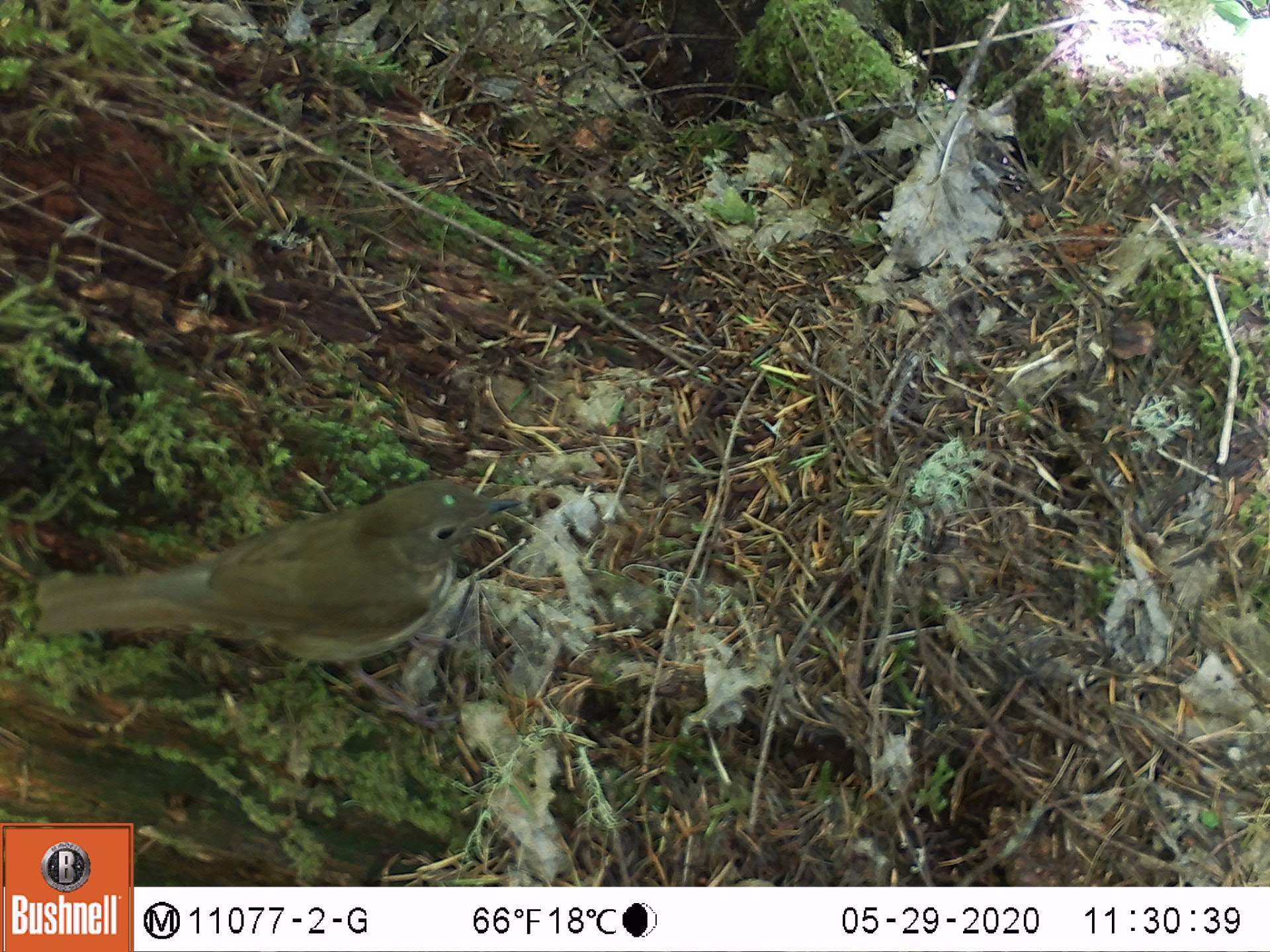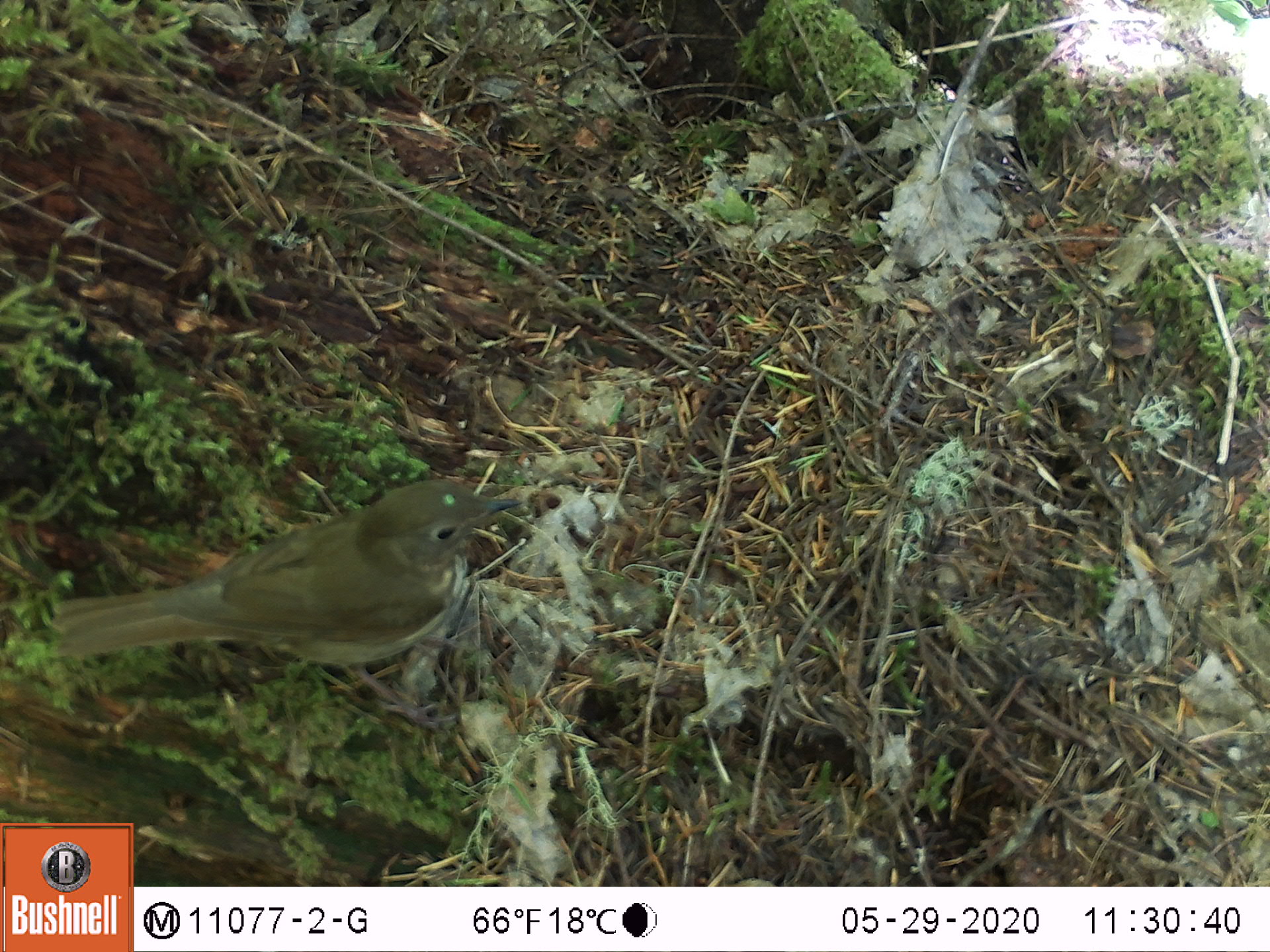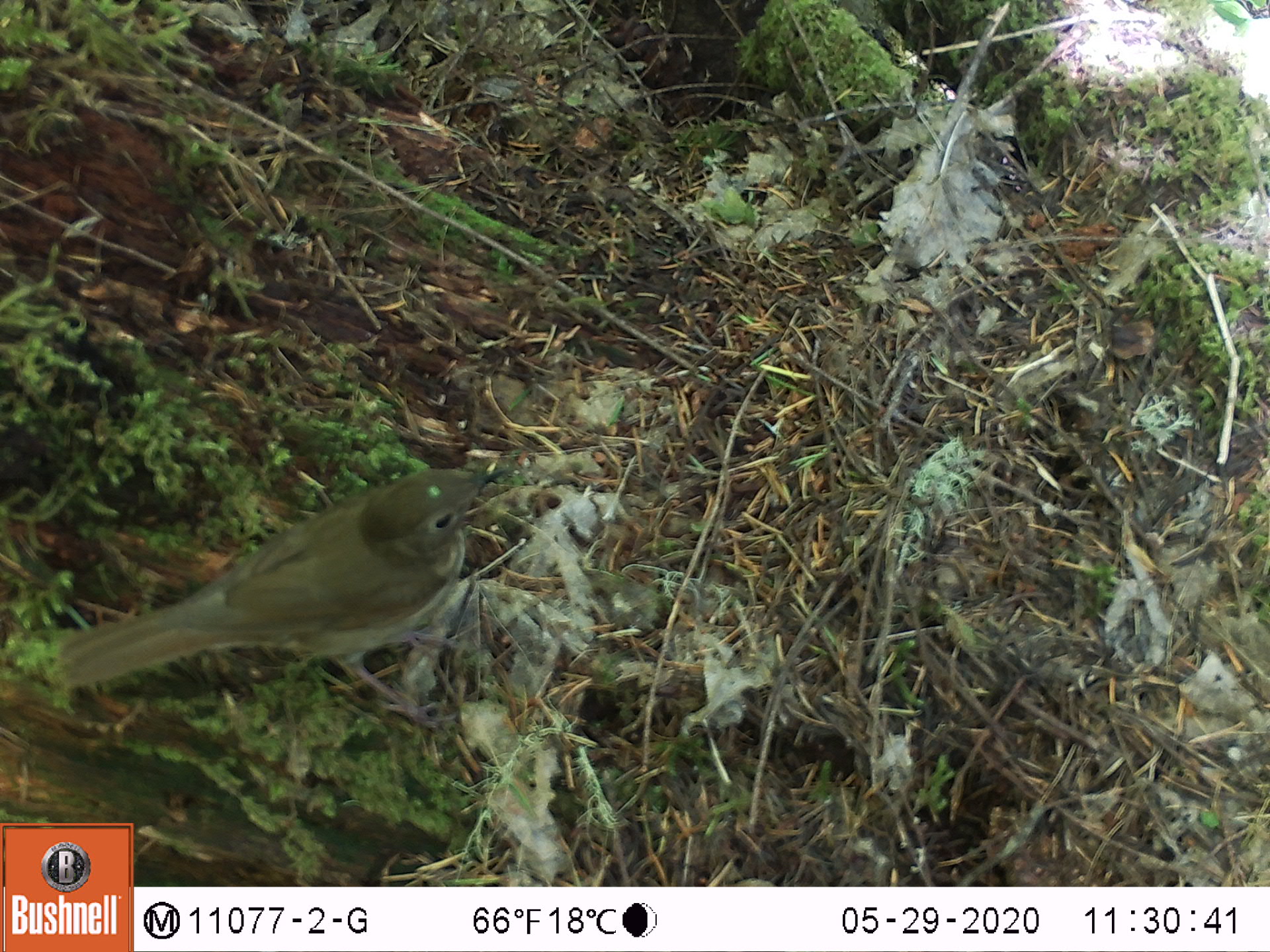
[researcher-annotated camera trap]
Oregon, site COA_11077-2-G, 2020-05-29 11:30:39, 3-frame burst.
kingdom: Animalia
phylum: Chordata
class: Aves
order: Passeriformes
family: Turdidae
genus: Catharus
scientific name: Catharus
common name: brown thrushes and nightingale-thrushes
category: catharus species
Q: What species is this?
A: Catharus species (brown thrushes and nightingale-thrushes) (Catharus).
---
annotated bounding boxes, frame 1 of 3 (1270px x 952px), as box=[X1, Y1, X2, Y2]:
catharus species: box=[33, 479, 522, 668]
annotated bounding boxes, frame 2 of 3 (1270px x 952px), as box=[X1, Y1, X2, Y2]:
catharus species: box=[39, 481, 525, 668]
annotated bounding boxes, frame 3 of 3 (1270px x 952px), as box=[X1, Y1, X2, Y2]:
catharus species: box=[58, 467, 505, 693]